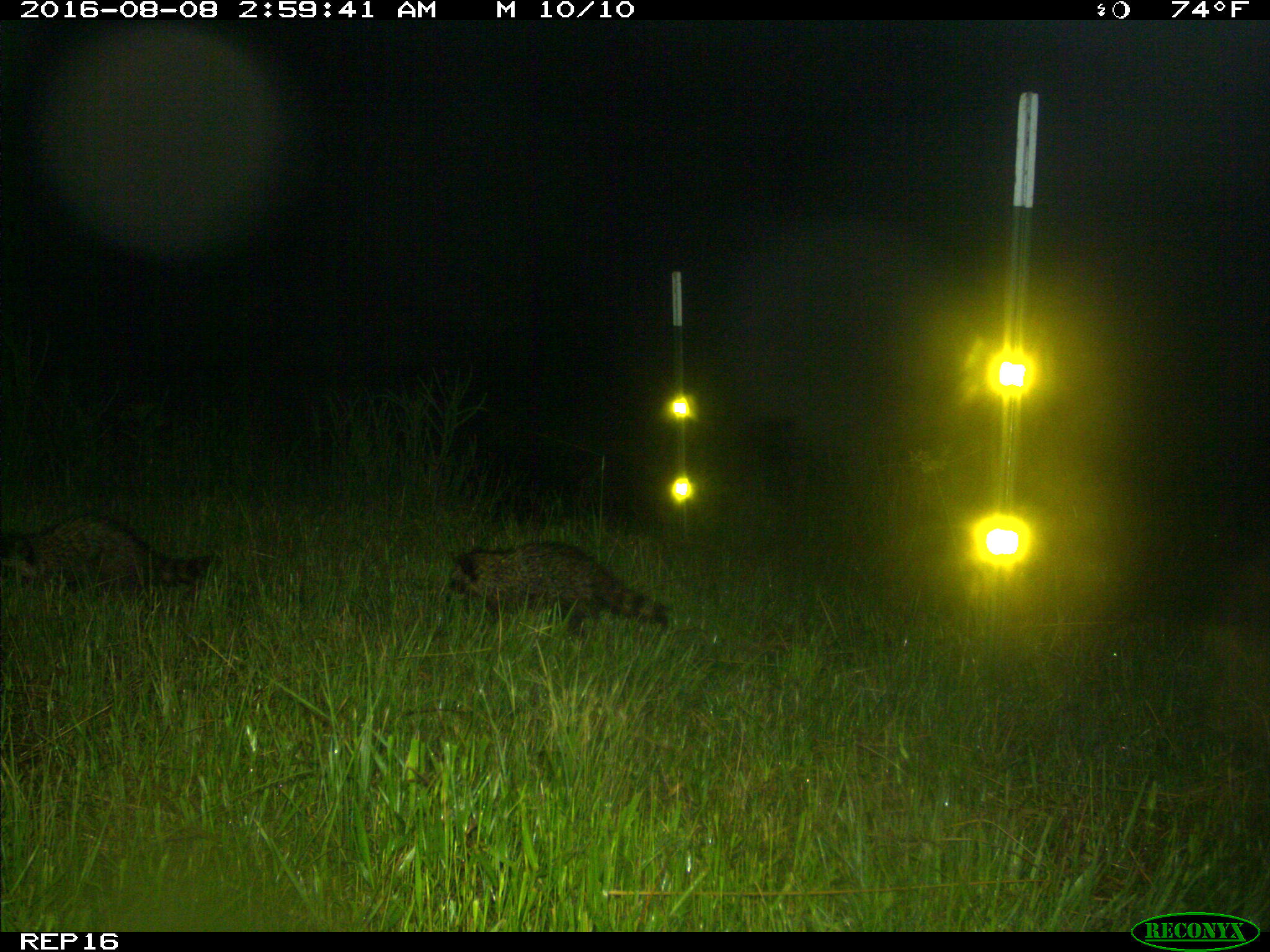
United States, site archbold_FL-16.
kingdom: Animalia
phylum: Chordata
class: Mammalia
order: Carnivora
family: Procyonidae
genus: Procyon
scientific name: Procyon lotor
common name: common raccoon